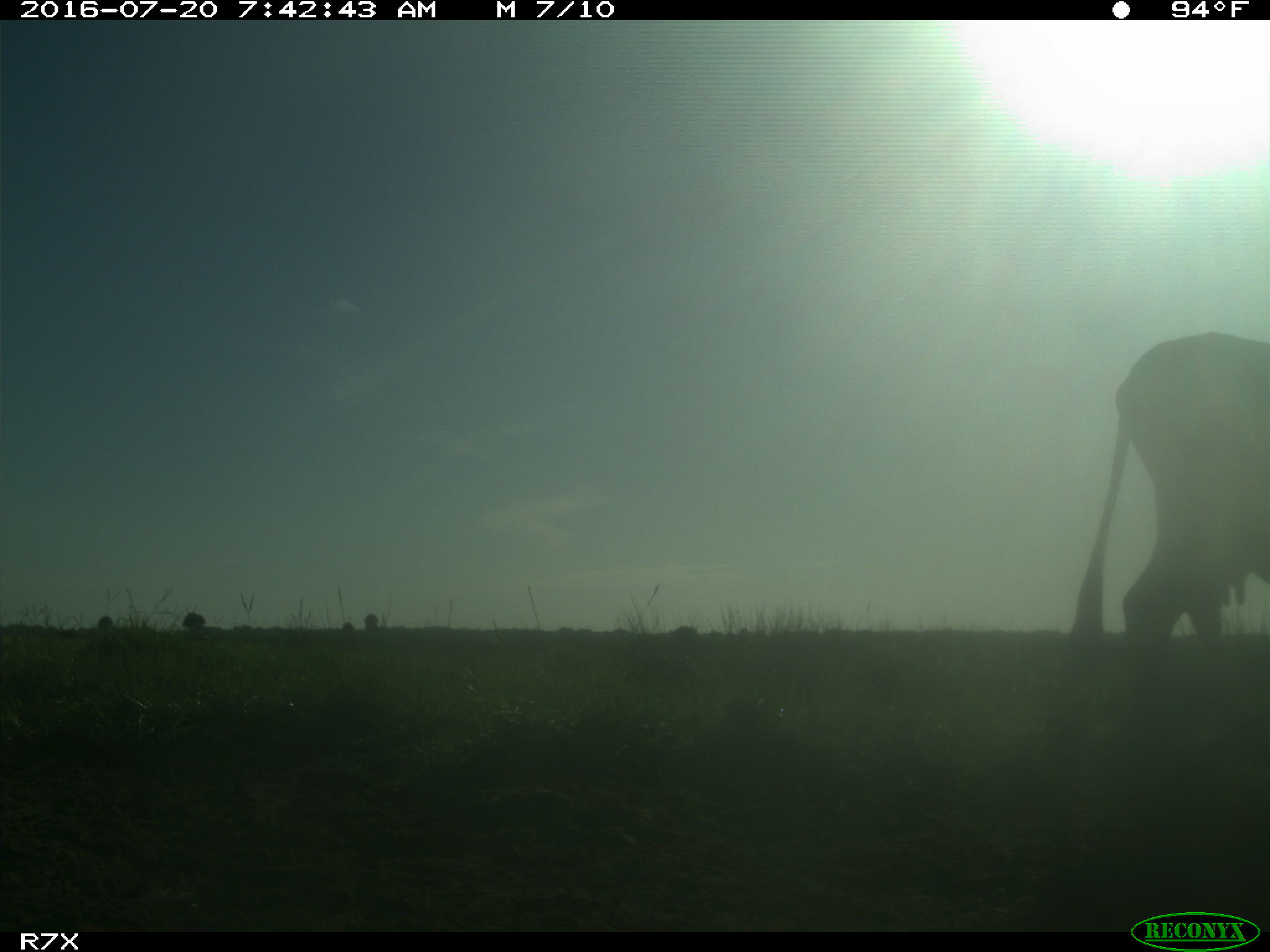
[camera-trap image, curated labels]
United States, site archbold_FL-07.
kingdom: Animalia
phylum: Chordata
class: Mammalia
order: Artiodactyla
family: Bovidae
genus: Bos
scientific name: Bos taurus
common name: domestic cow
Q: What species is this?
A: Bos taurus (domestic cow).